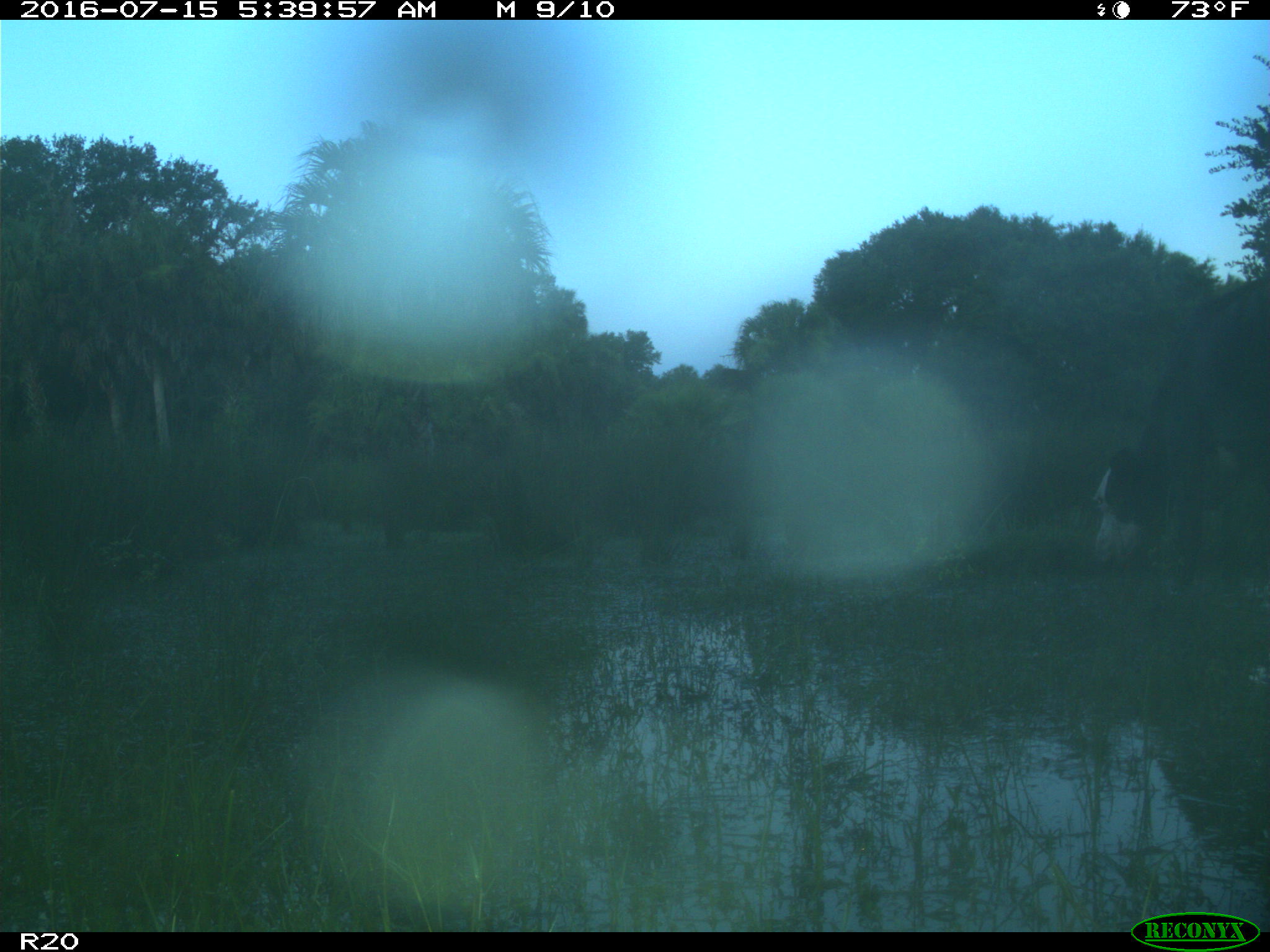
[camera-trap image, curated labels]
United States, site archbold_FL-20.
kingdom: Animalia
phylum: Chordata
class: Mammalia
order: Artiodactyla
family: Bovidae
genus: Bos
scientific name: Bos taurus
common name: domestic cow